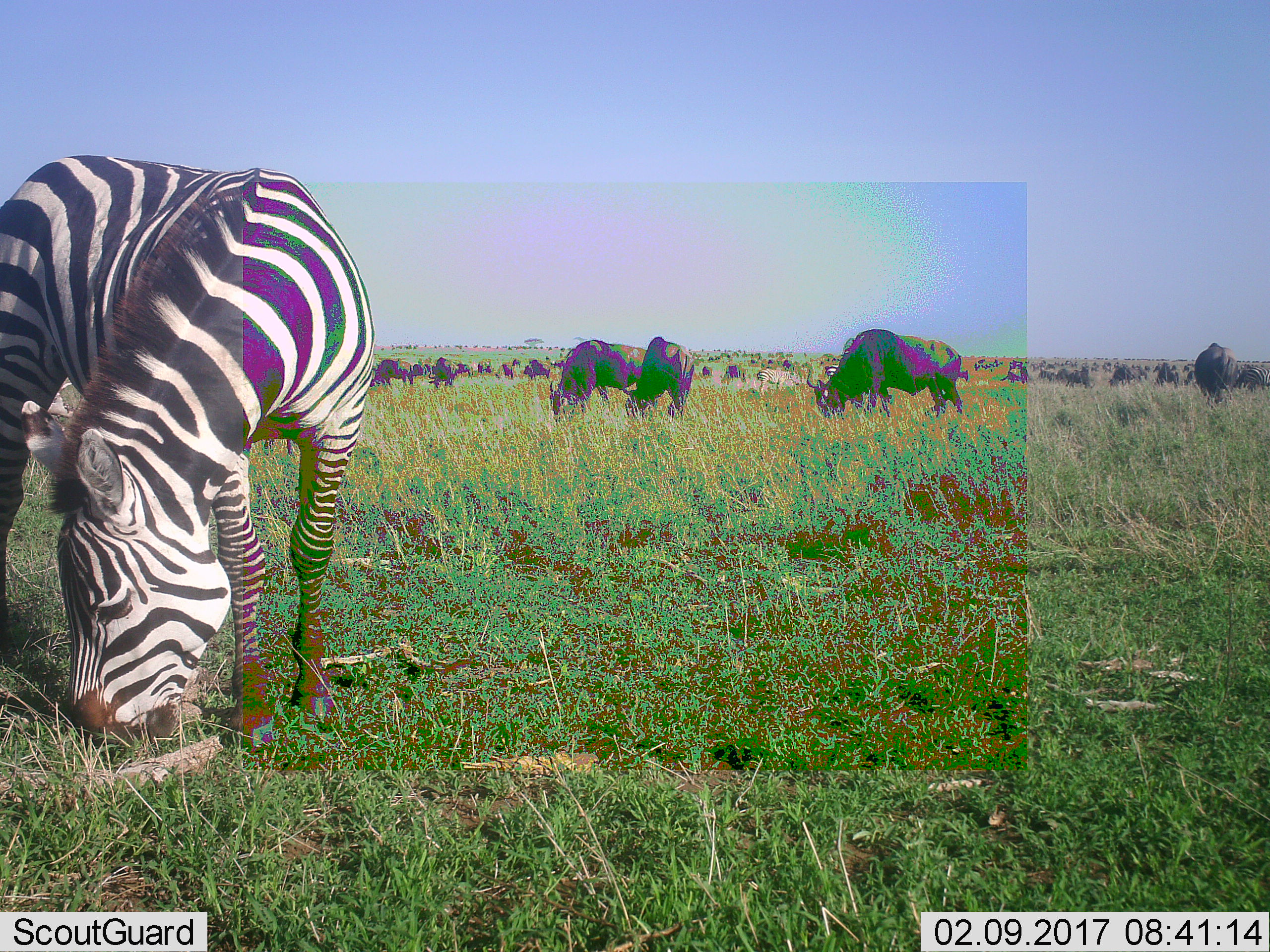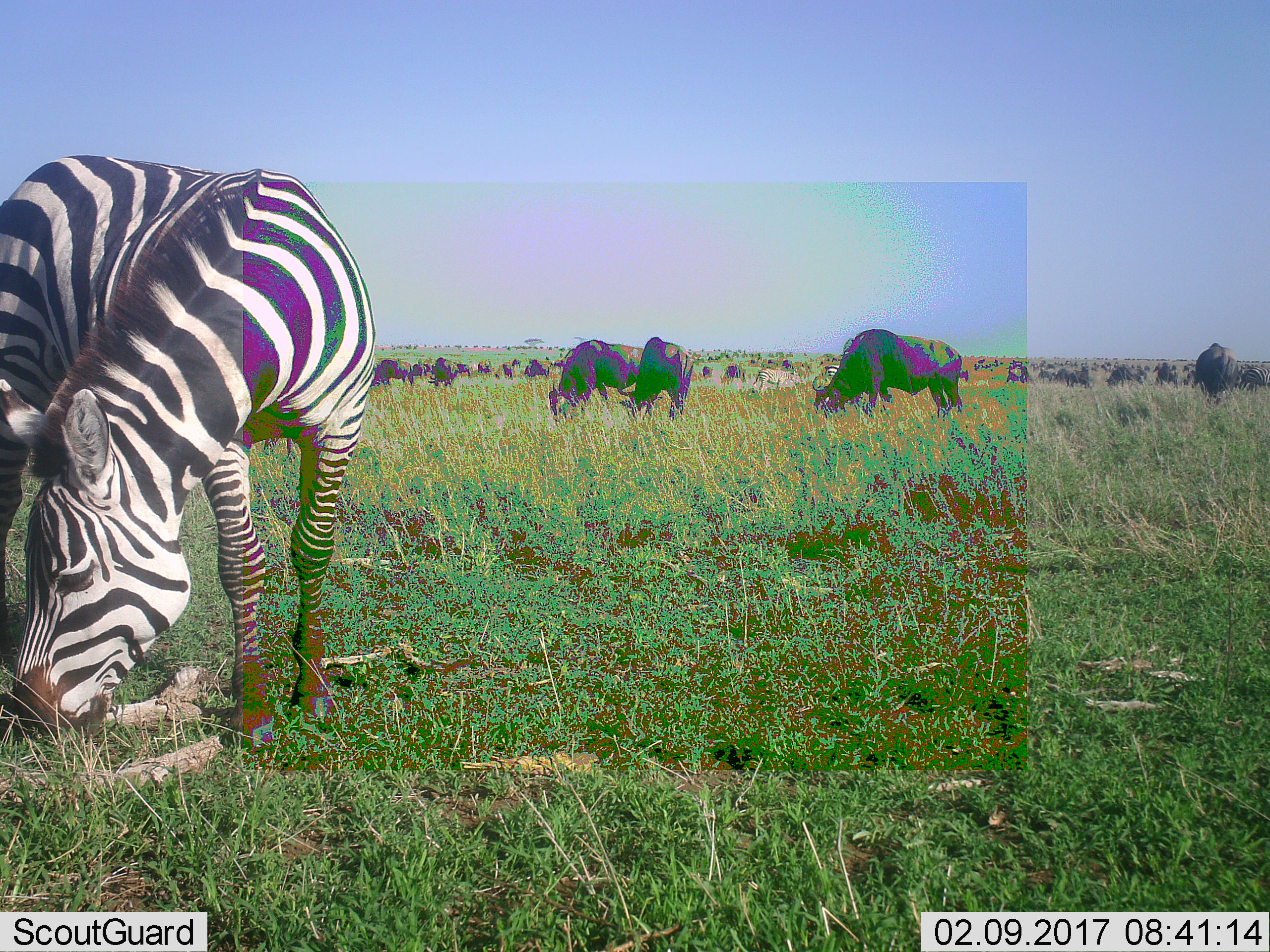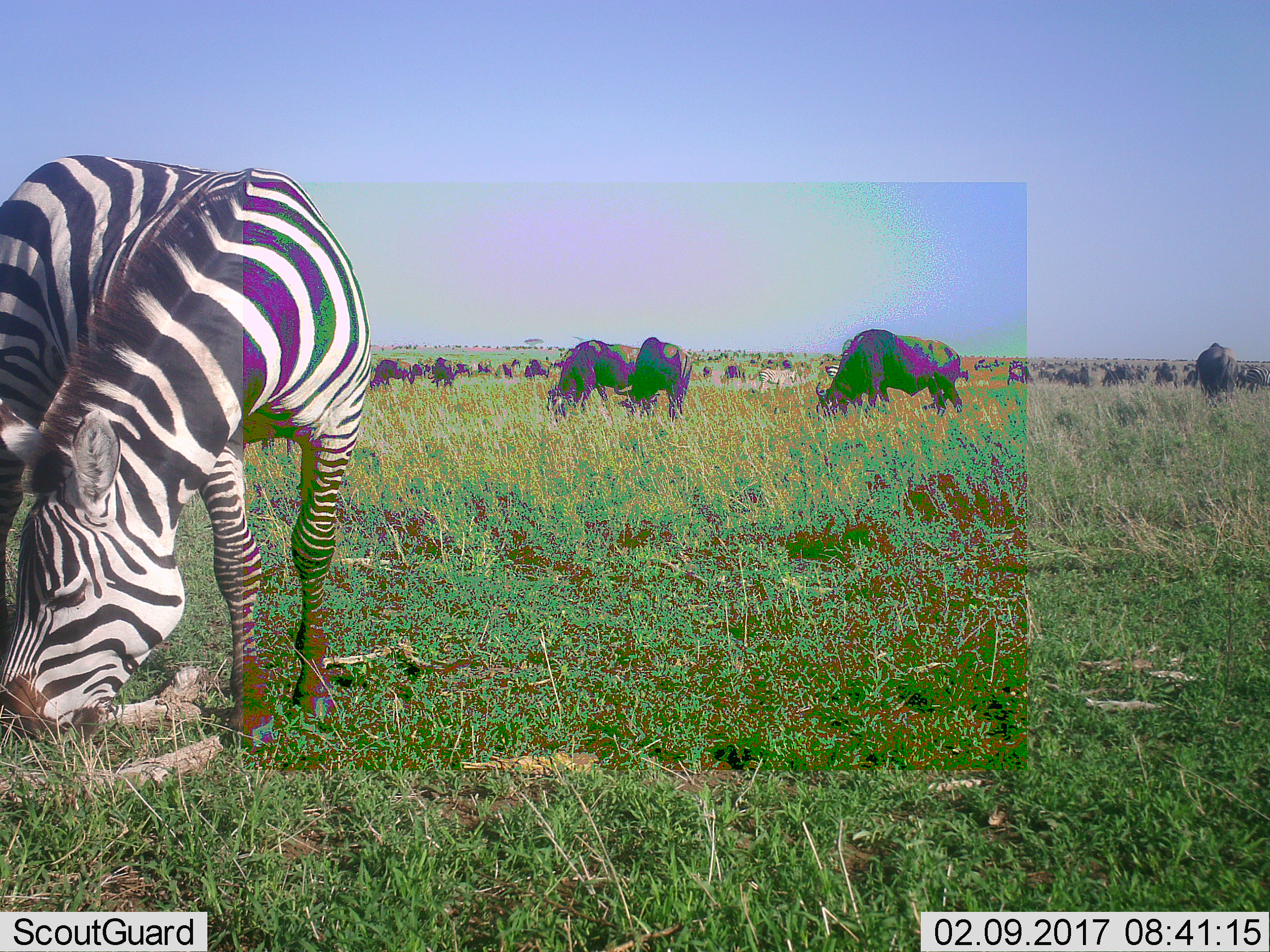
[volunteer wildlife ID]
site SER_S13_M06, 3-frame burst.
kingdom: Animalia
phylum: Chordata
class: Mammalia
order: Artiodactyla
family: Bovidae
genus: Connochaetes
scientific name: Connochaetes taurinus taurinus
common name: blue wildebeest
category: wildebeestblue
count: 11-50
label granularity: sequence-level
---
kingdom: Animalia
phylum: Chordata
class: Mammalia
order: Perissodactyla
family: Equidae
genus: Equus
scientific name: Equus quagga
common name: plains zebra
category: zebraplains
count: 4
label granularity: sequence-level